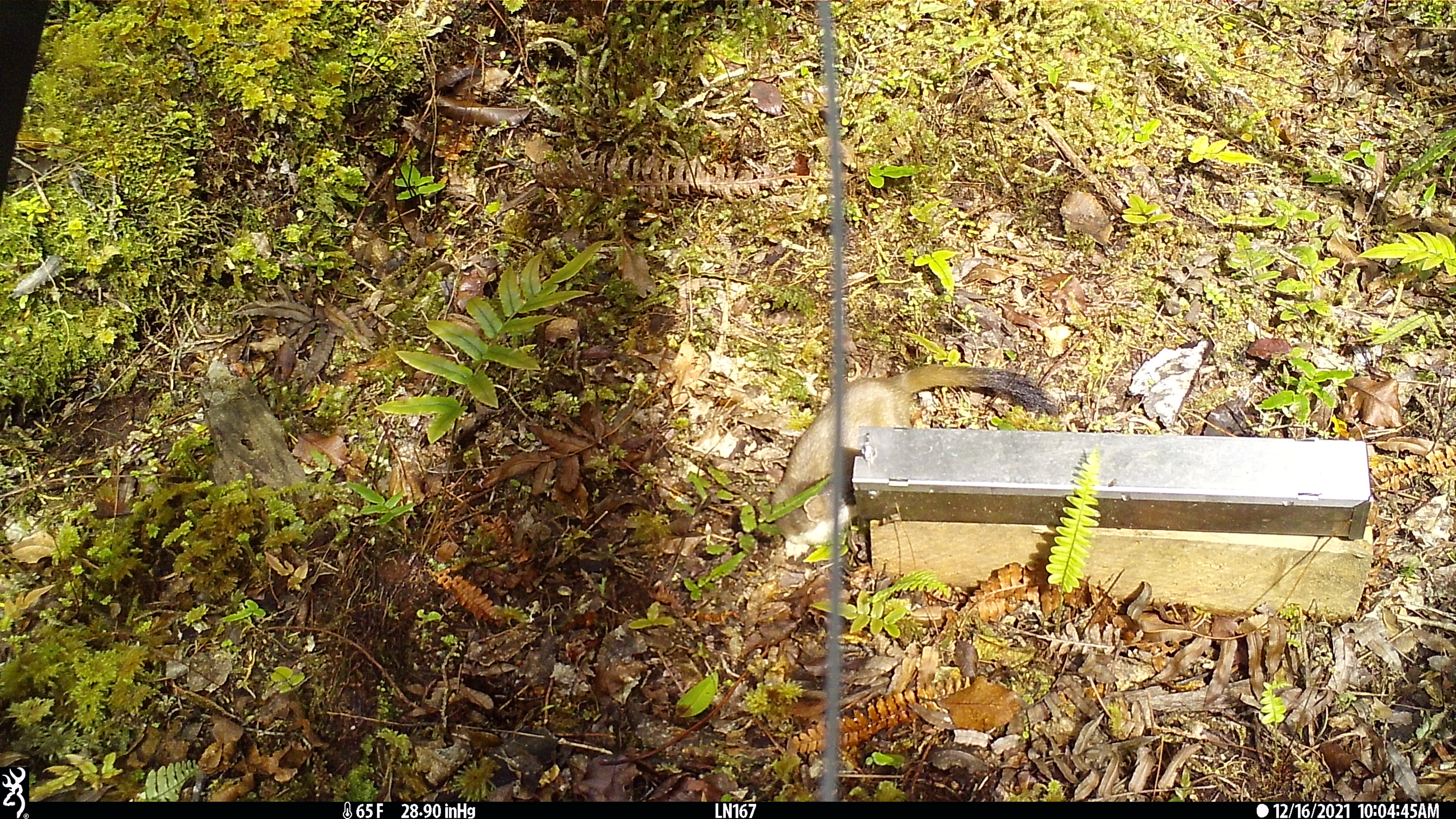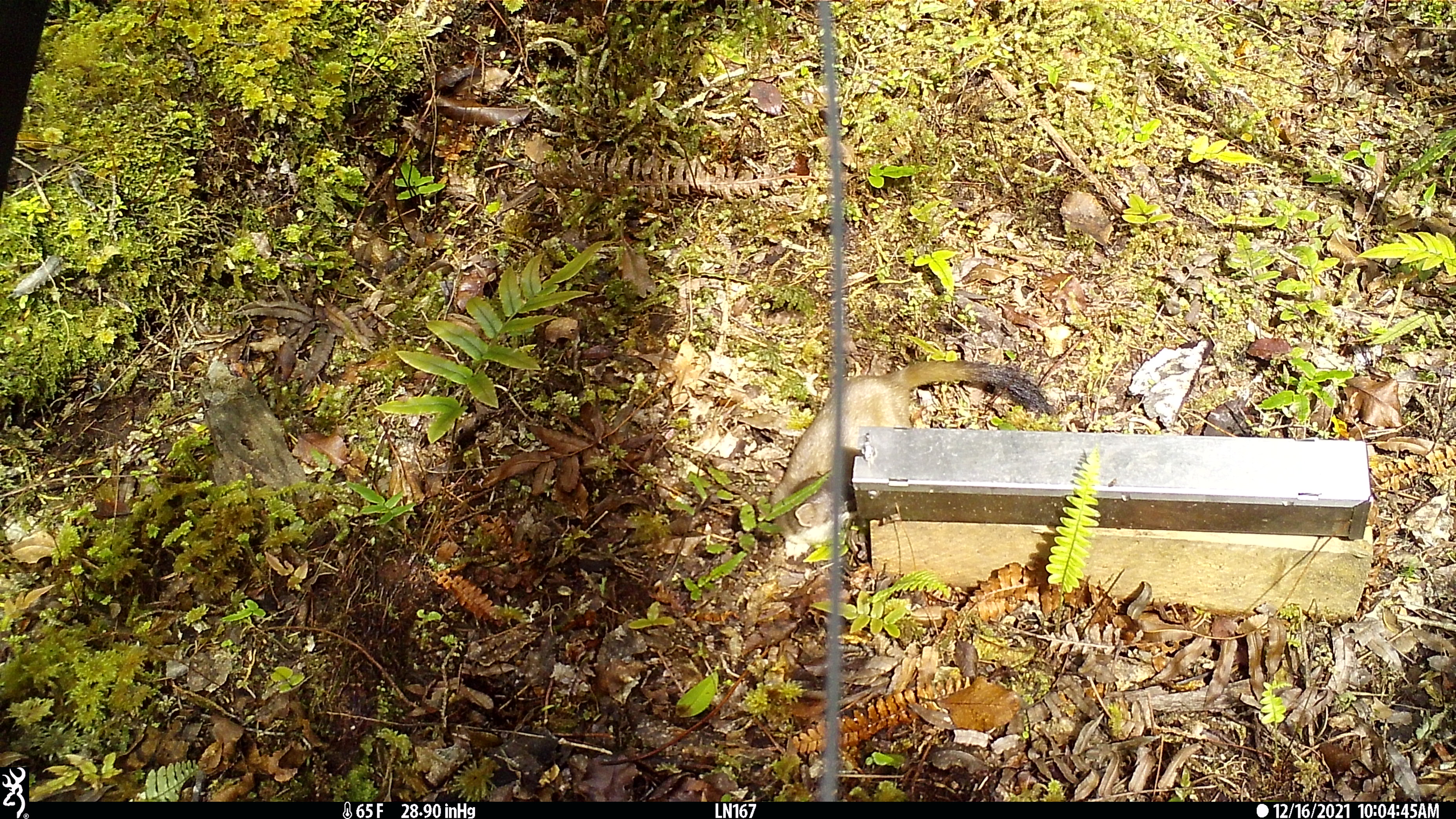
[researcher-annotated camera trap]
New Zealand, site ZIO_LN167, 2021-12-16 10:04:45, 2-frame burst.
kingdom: Animalia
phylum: Chordata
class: Mammalia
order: Carnivora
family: Mustelidae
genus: Mustela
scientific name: Mustela erminea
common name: stoat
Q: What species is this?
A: Stoat (Mustela erminea).